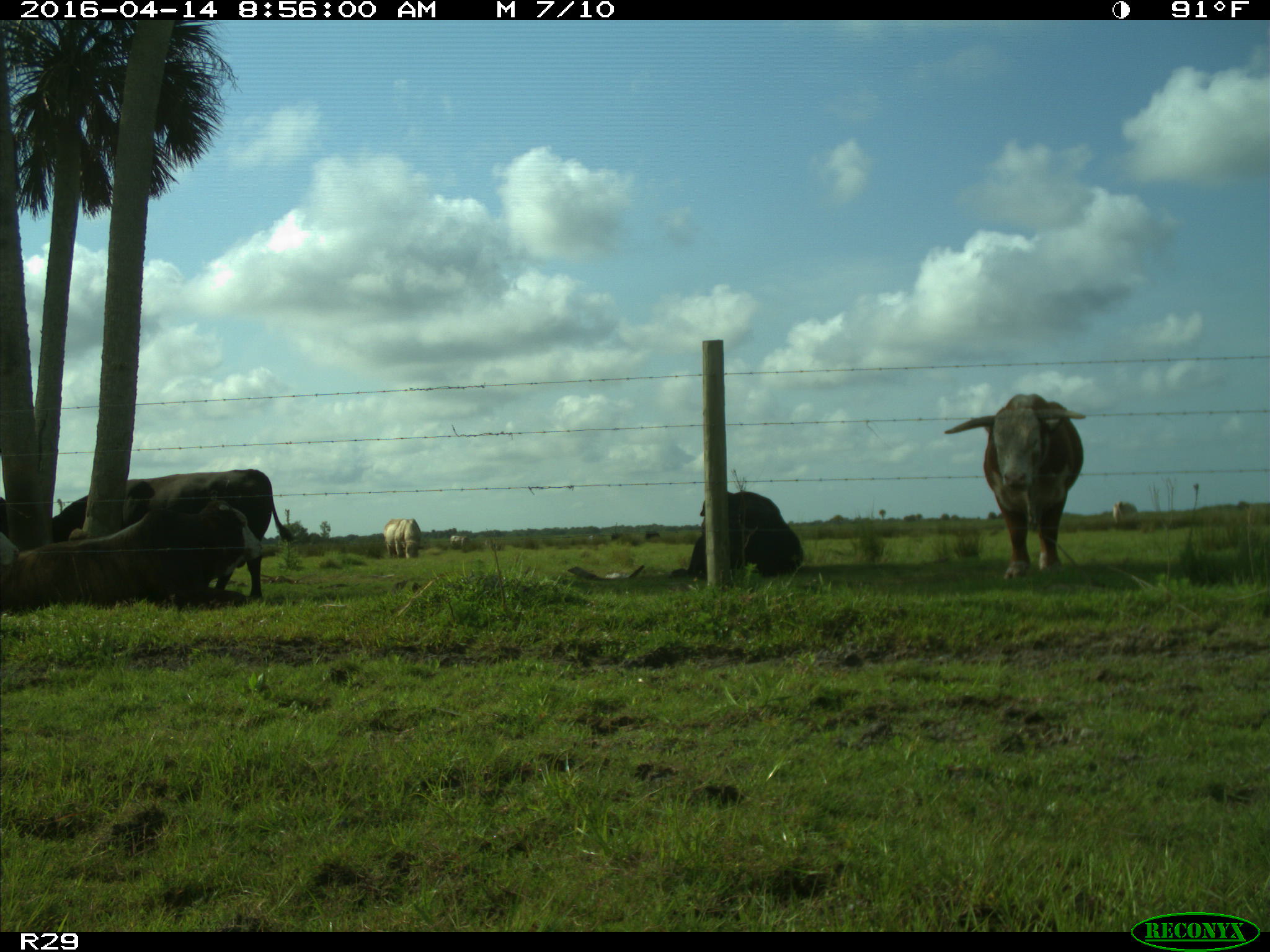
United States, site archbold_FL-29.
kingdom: Animalia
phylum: Chordata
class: Mammalia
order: Artiodactyla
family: Bovidae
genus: Bos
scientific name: Bos taurus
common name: domestic cow